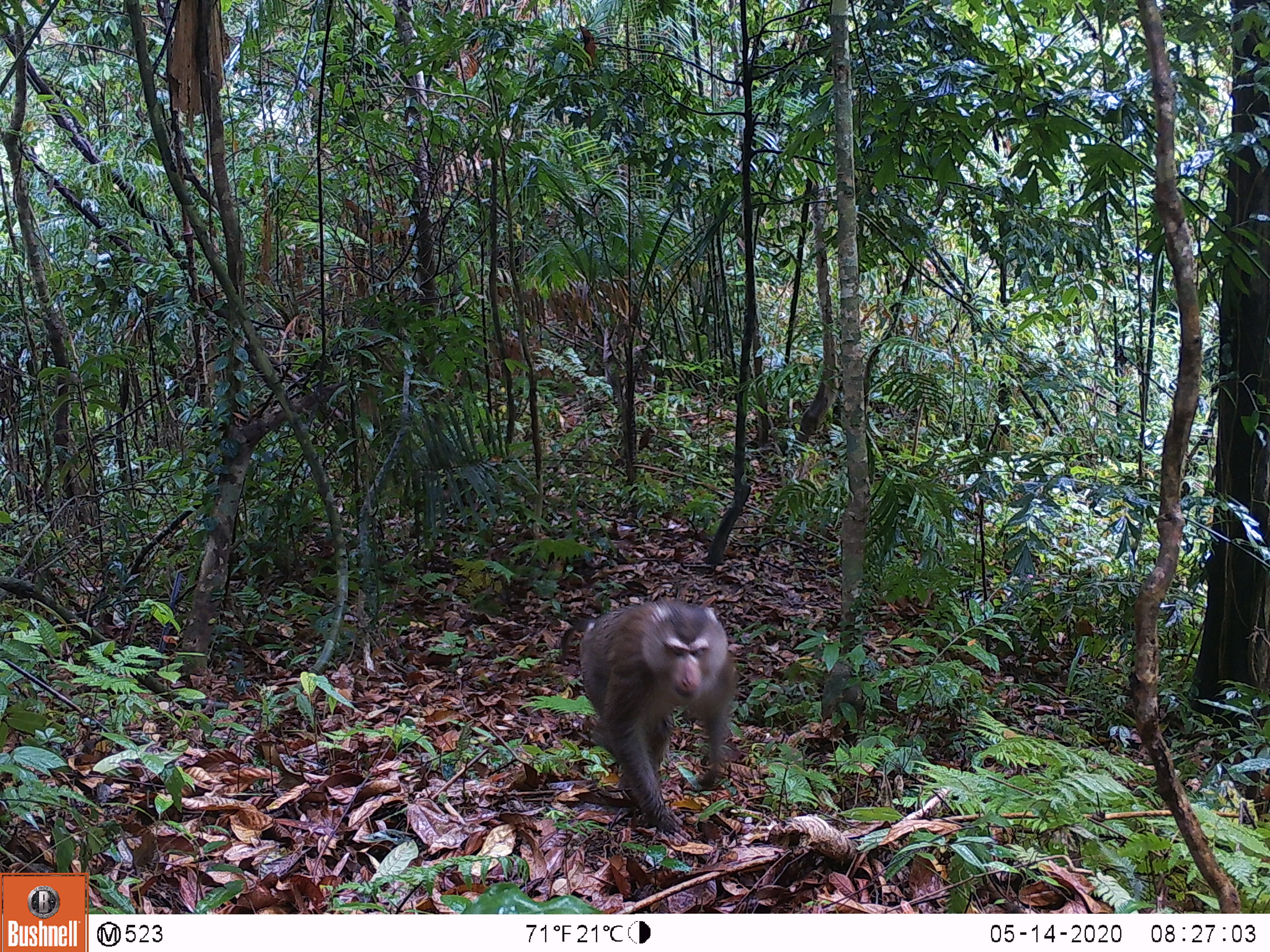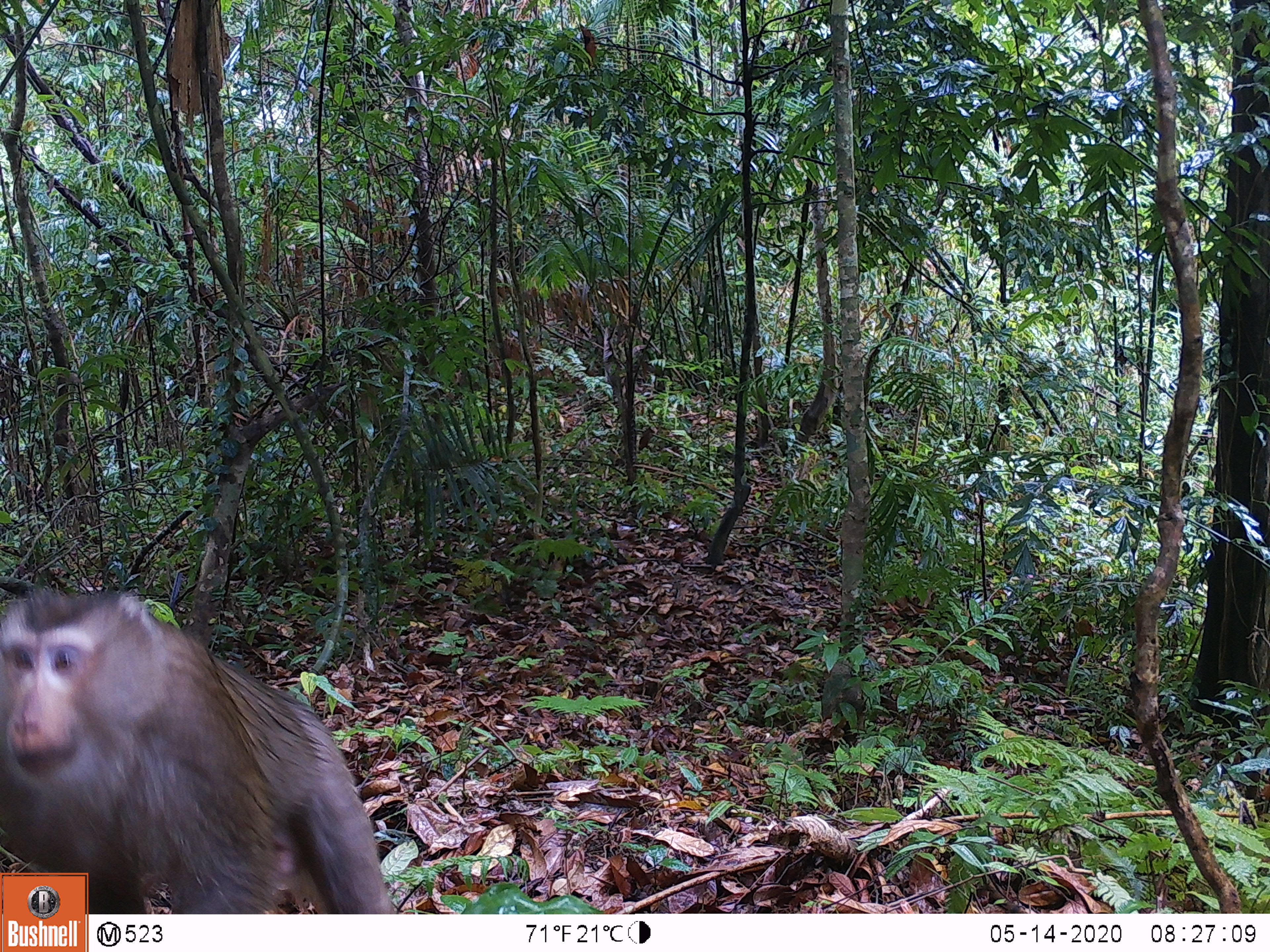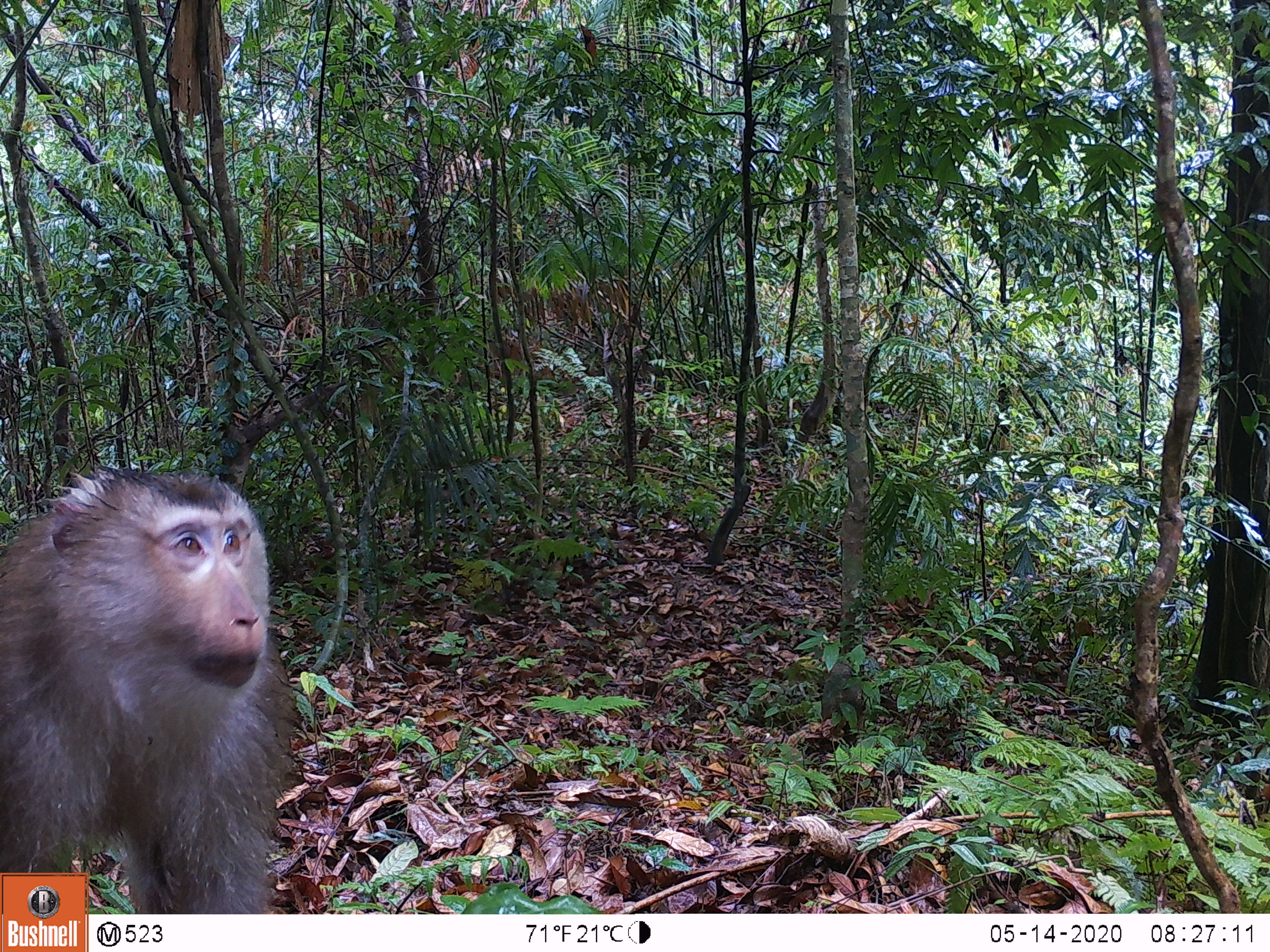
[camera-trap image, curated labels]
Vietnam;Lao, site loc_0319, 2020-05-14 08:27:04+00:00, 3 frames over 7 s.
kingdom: Animalia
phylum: Chordata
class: Mammalia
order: Primates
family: Cercopithecidae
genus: Macaca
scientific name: Macaca nemestrina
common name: pig-tailed macaque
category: pig tailed macaque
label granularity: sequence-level